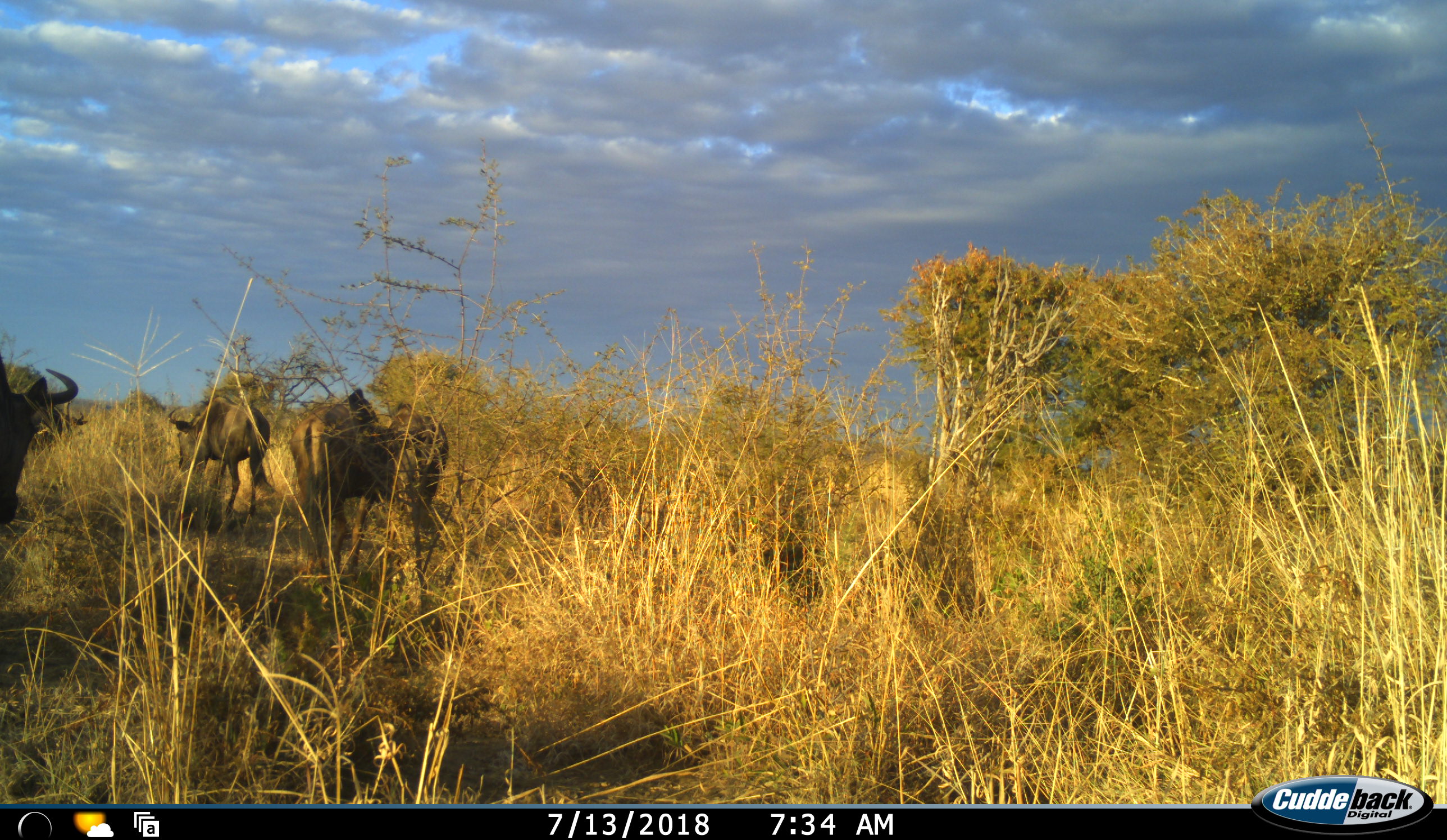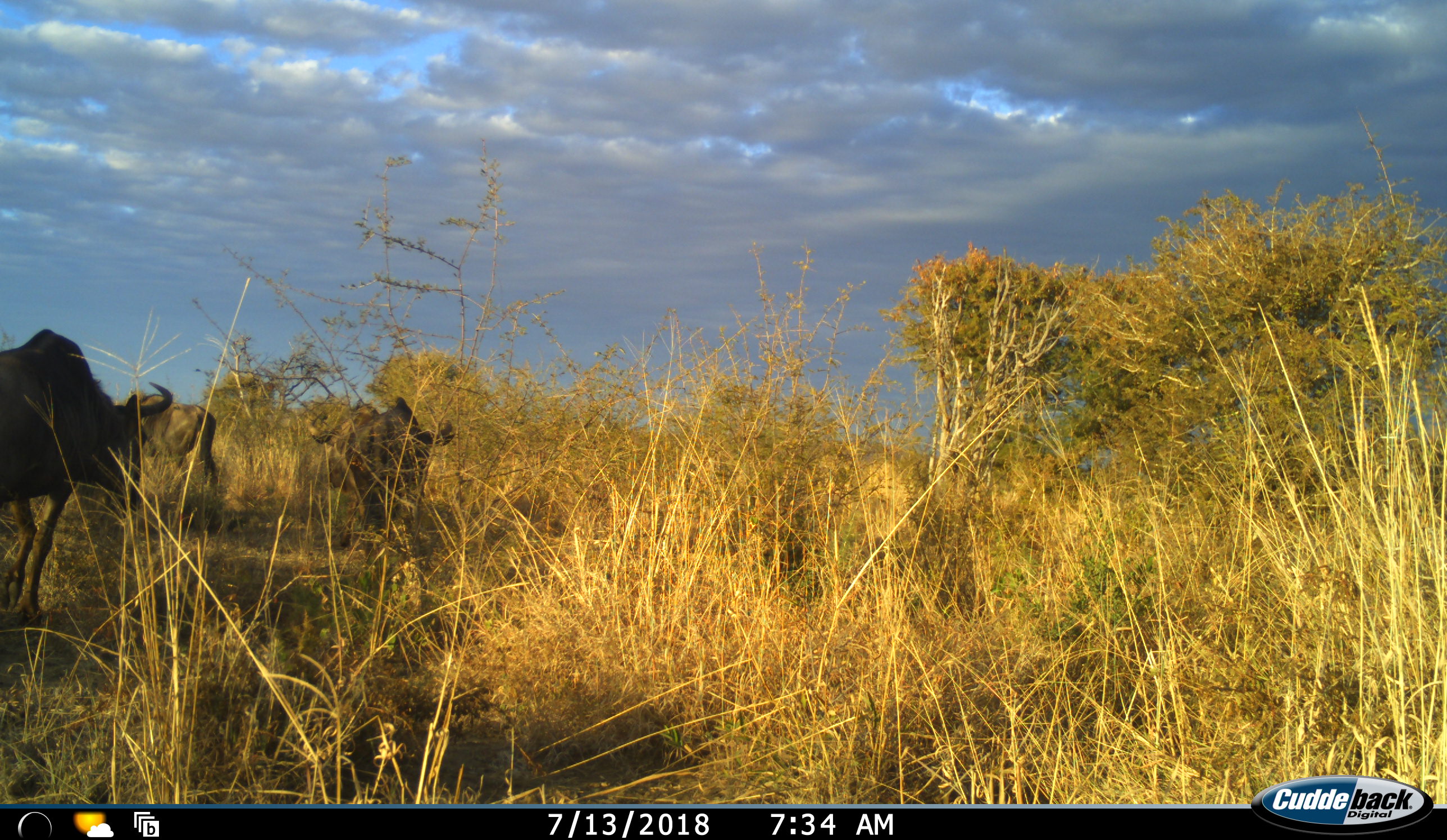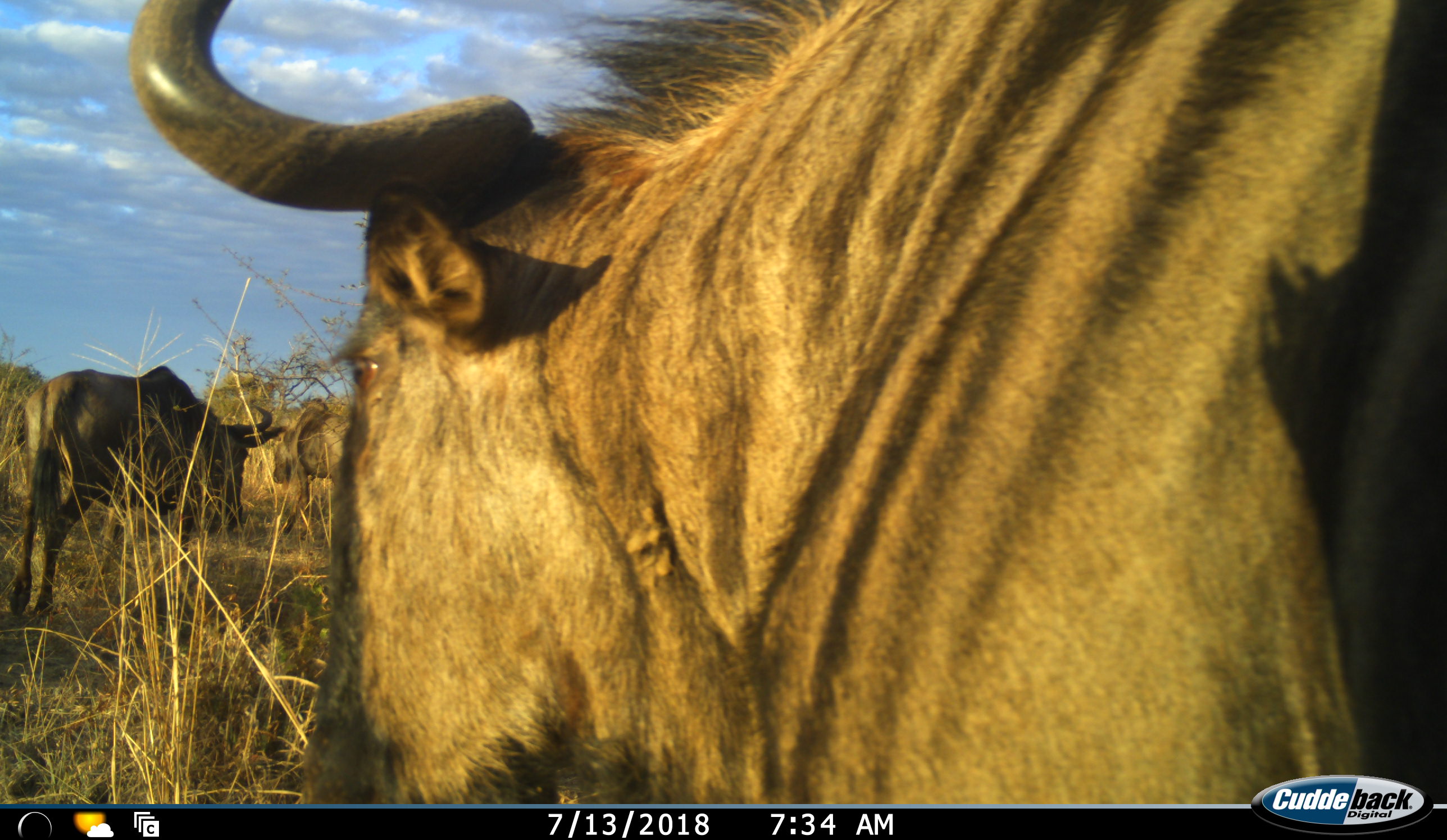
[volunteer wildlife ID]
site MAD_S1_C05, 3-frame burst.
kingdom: Animalia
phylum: Chordata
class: Mammalia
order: Artiodactyla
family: Bovidae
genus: Connochaetes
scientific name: Connochaetes taurinus taurinus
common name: blue wildebeest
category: wildebeestblue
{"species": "wildebeestblue (blue wildebeest) (Connochaetes taurinus taurinus)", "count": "5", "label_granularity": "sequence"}